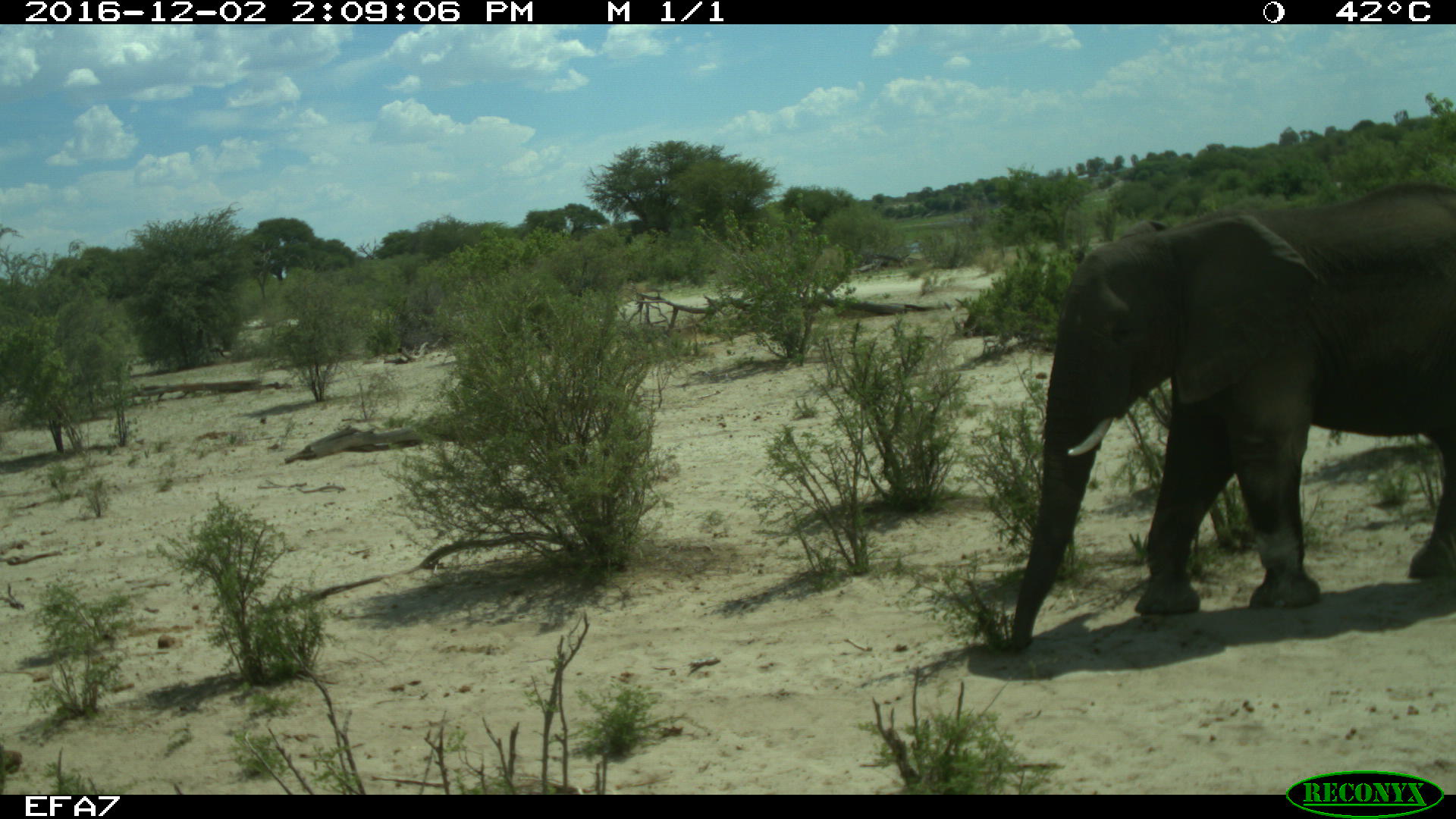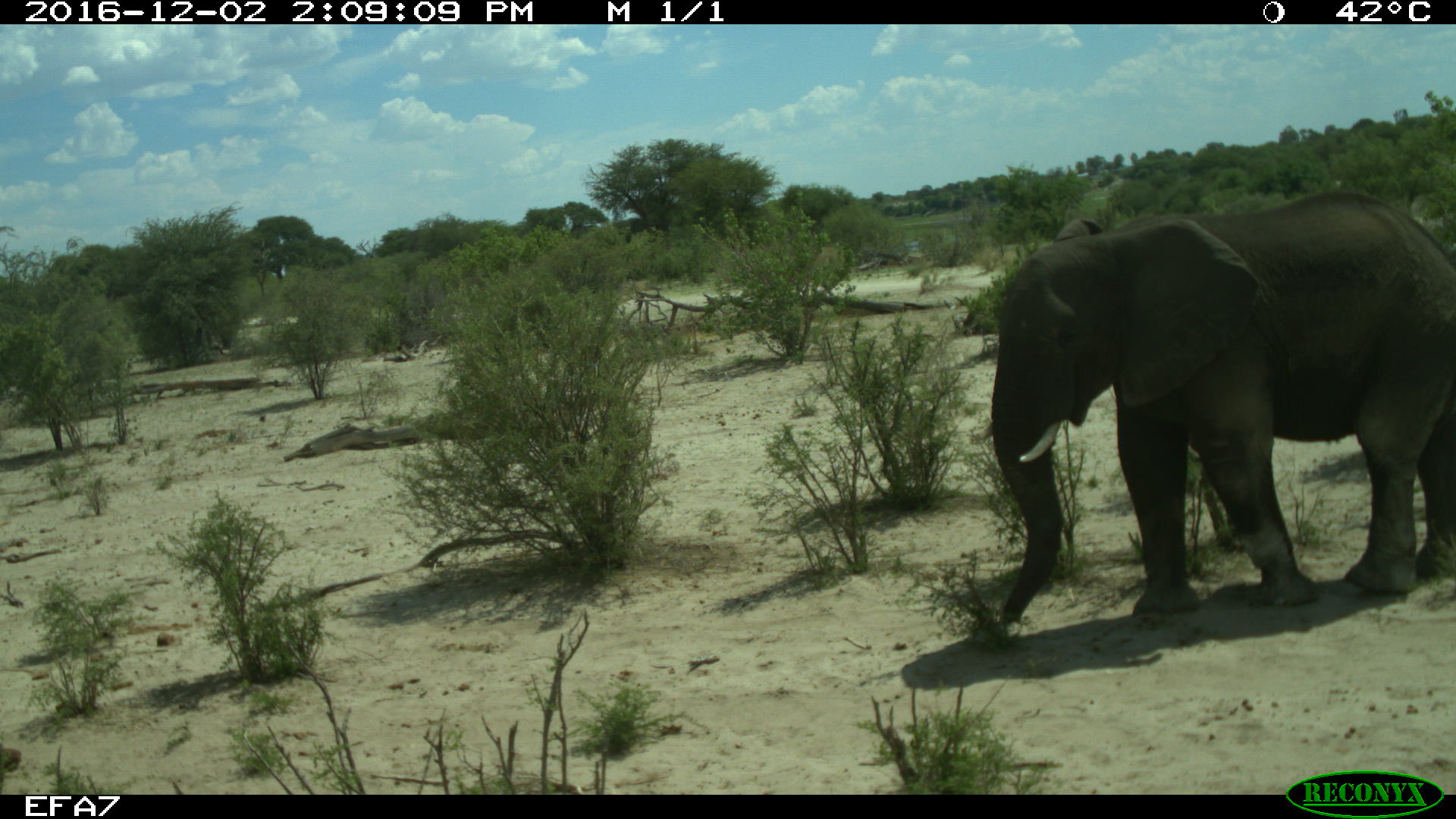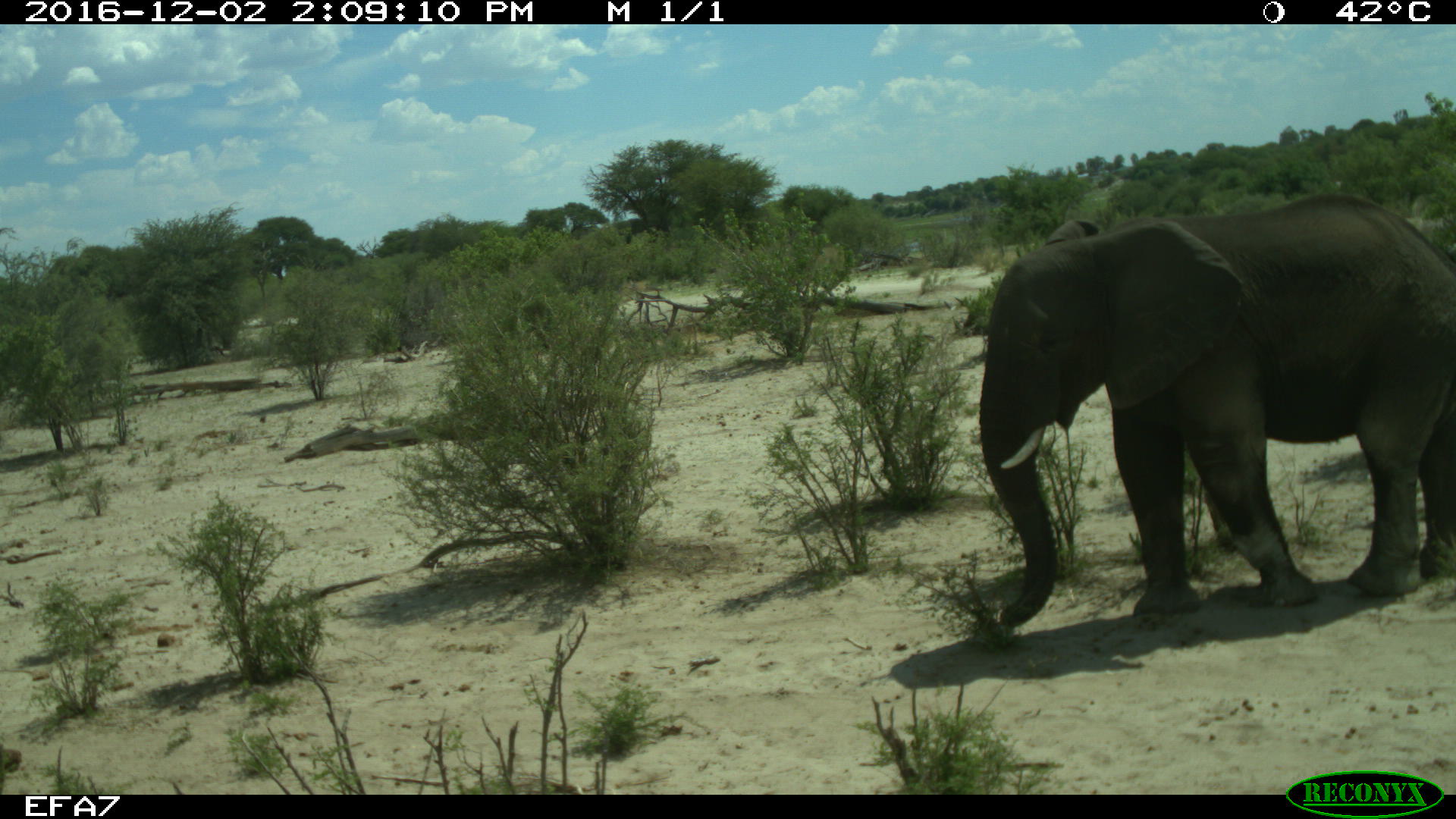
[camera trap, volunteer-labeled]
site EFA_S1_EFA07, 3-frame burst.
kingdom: Animalia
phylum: Chordata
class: Mammalia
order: Proboscidea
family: Elephantidae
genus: Loxodonta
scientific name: Loxodonta africana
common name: african bush elephant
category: elephant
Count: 1.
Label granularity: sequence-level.